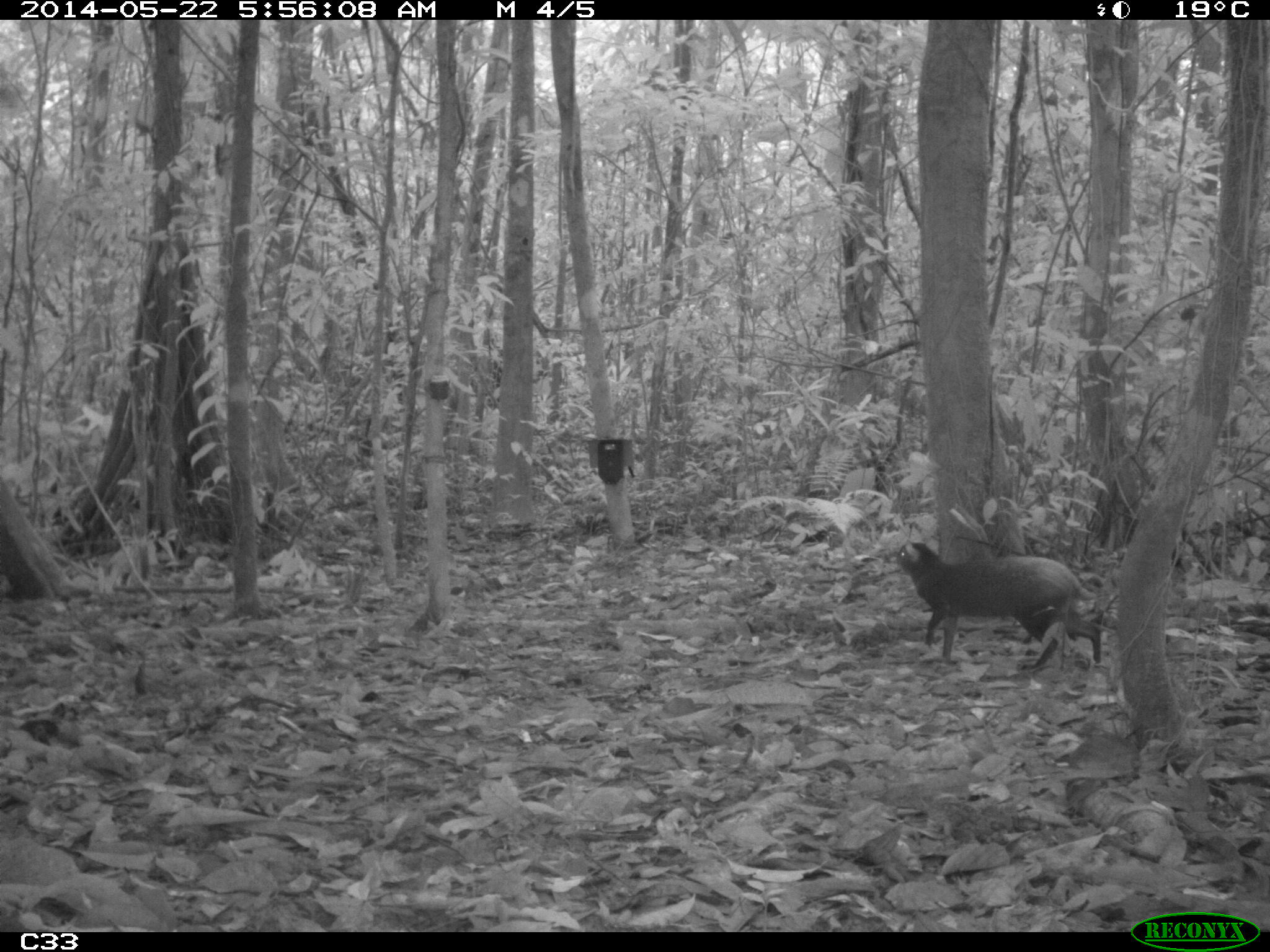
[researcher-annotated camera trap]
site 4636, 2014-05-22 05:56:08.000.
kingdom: Animalia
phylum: Chordata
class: Mammalia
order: Rodentia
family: Dasyproctidae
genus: Dasyprocta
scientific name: Dasyprocta leporina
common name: red-rumped agouti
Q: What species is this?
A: Dasyprocta leporina (red-rumped agouti).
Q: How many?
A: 1.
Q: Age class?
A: Adult.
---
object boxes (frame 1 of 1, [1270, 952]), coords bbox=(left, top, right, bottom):
dasyprocta leporina: bbox=(895, 538, 1102, 673)